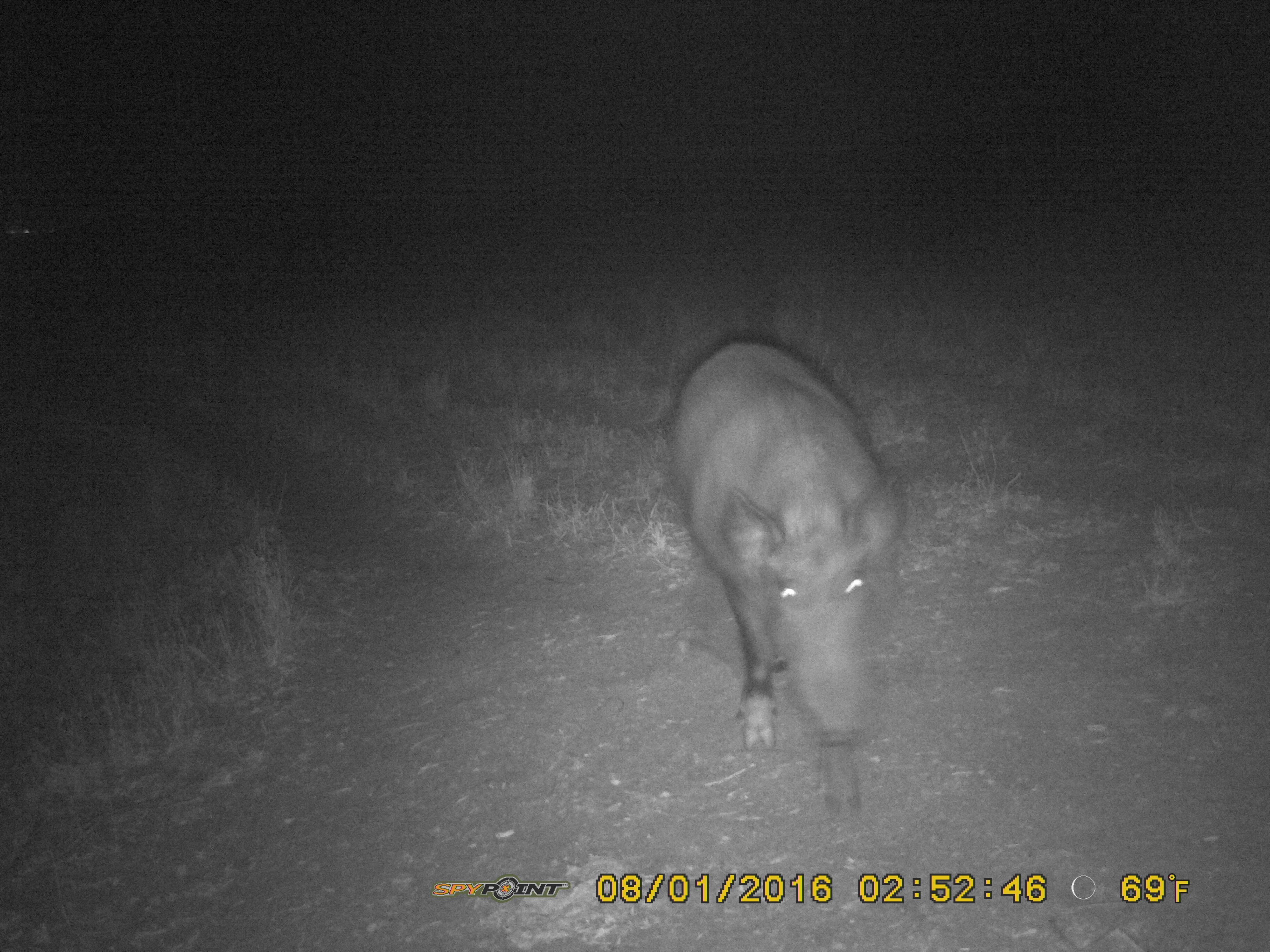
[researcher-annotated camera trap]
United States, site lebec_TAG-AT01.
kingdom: Animalia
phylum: Chordata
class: Mammalia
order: Artiodactyla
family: Suidae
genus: Sus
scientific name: Sus scrofa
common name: wild boar